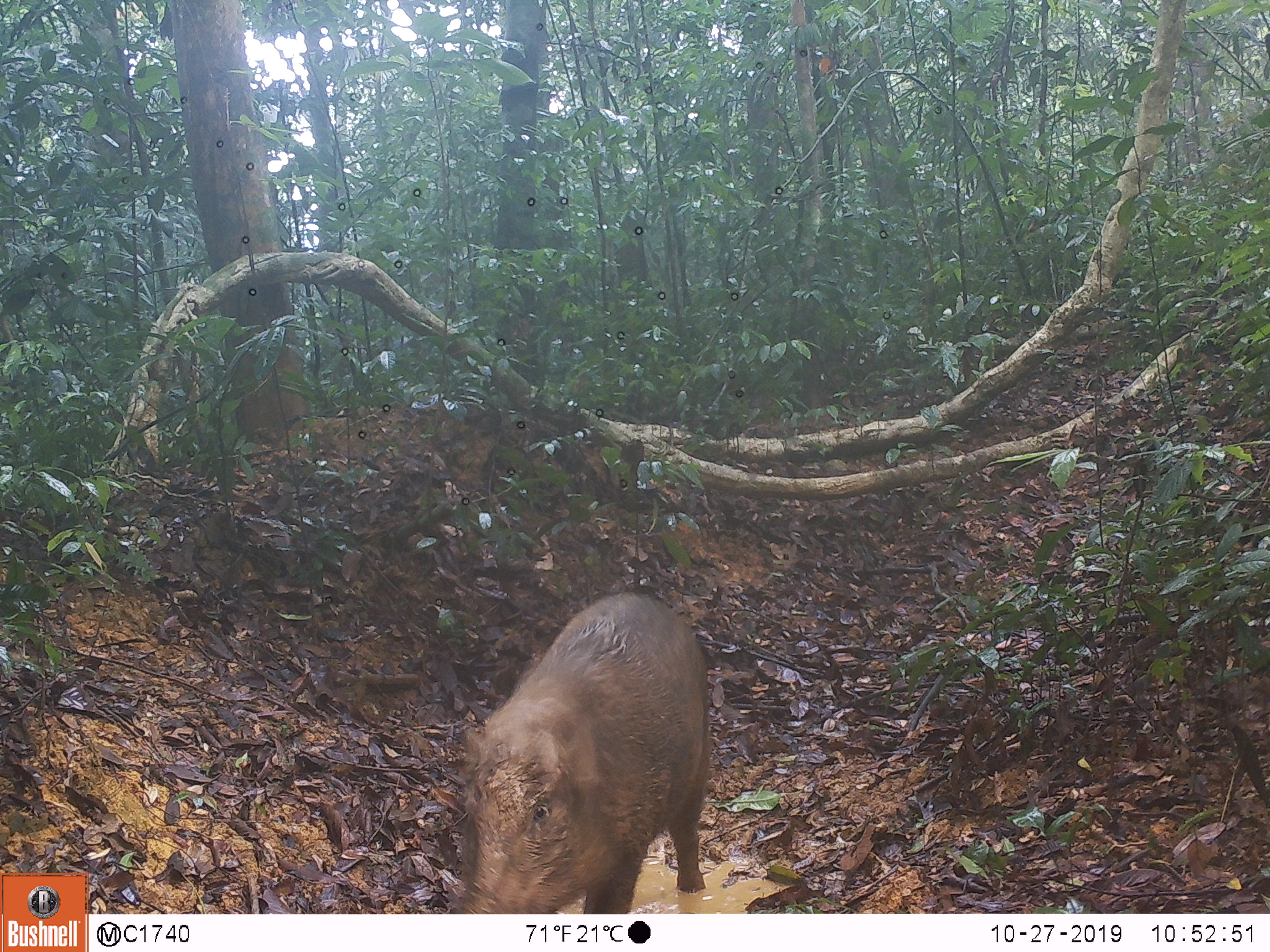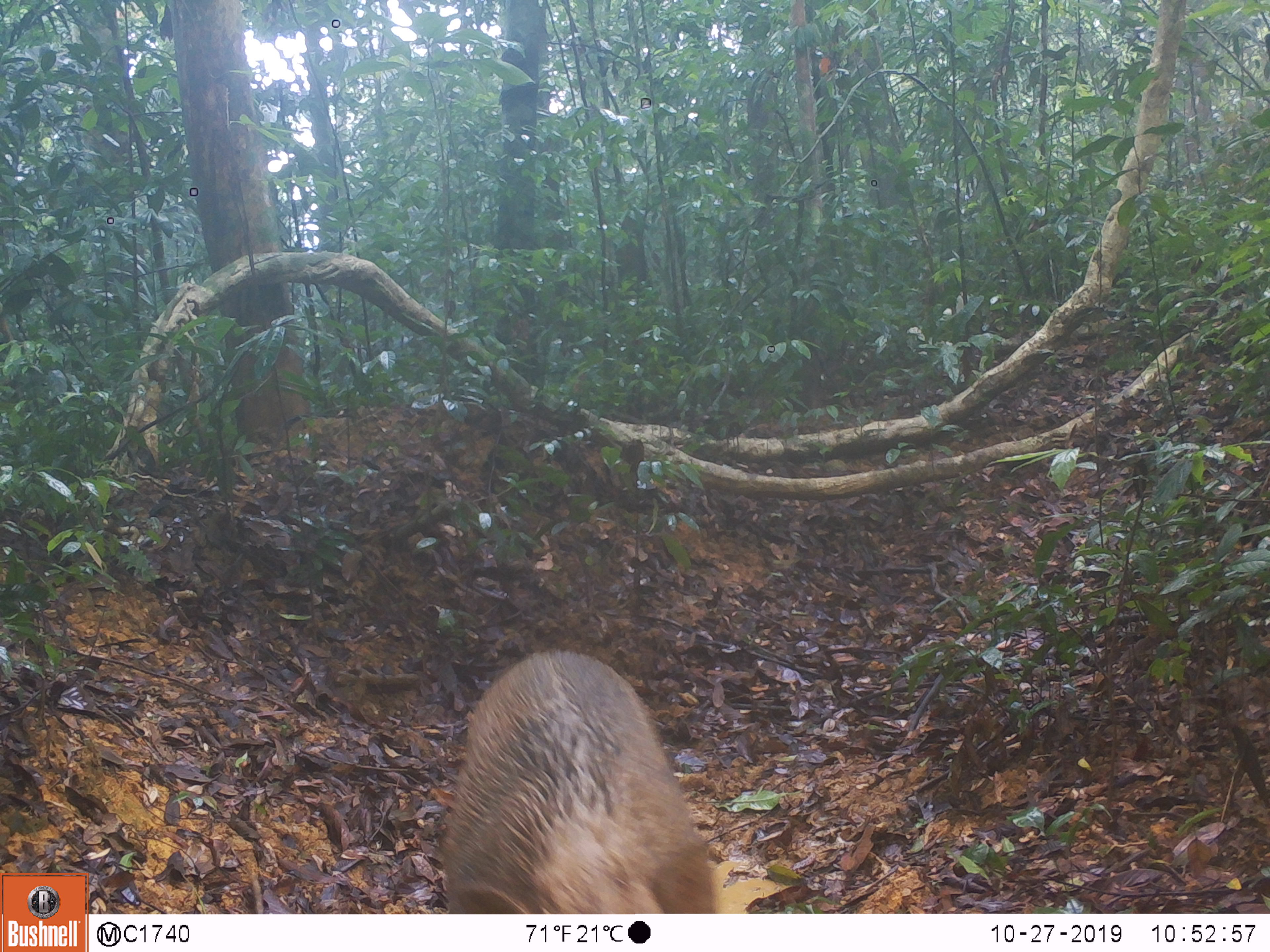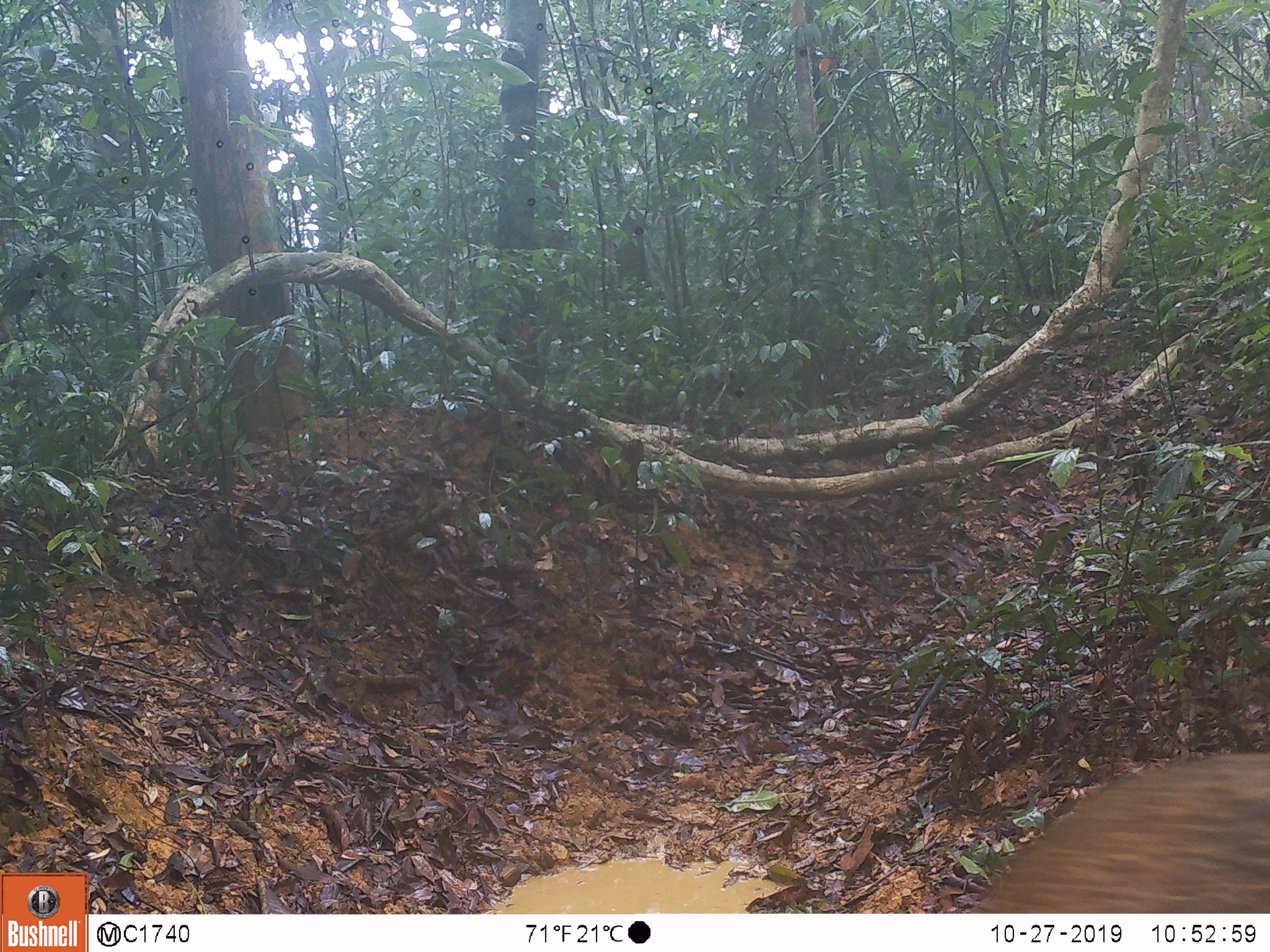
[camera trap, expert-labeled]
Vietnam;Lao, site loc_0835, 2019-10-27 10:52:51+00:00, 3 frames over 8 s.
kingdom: Animalia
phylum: Chordata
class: Mammalia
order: Artiodactyla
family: Suidae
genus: Sus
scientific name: Sus scrofa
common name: eurasian wild pig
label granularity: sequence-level